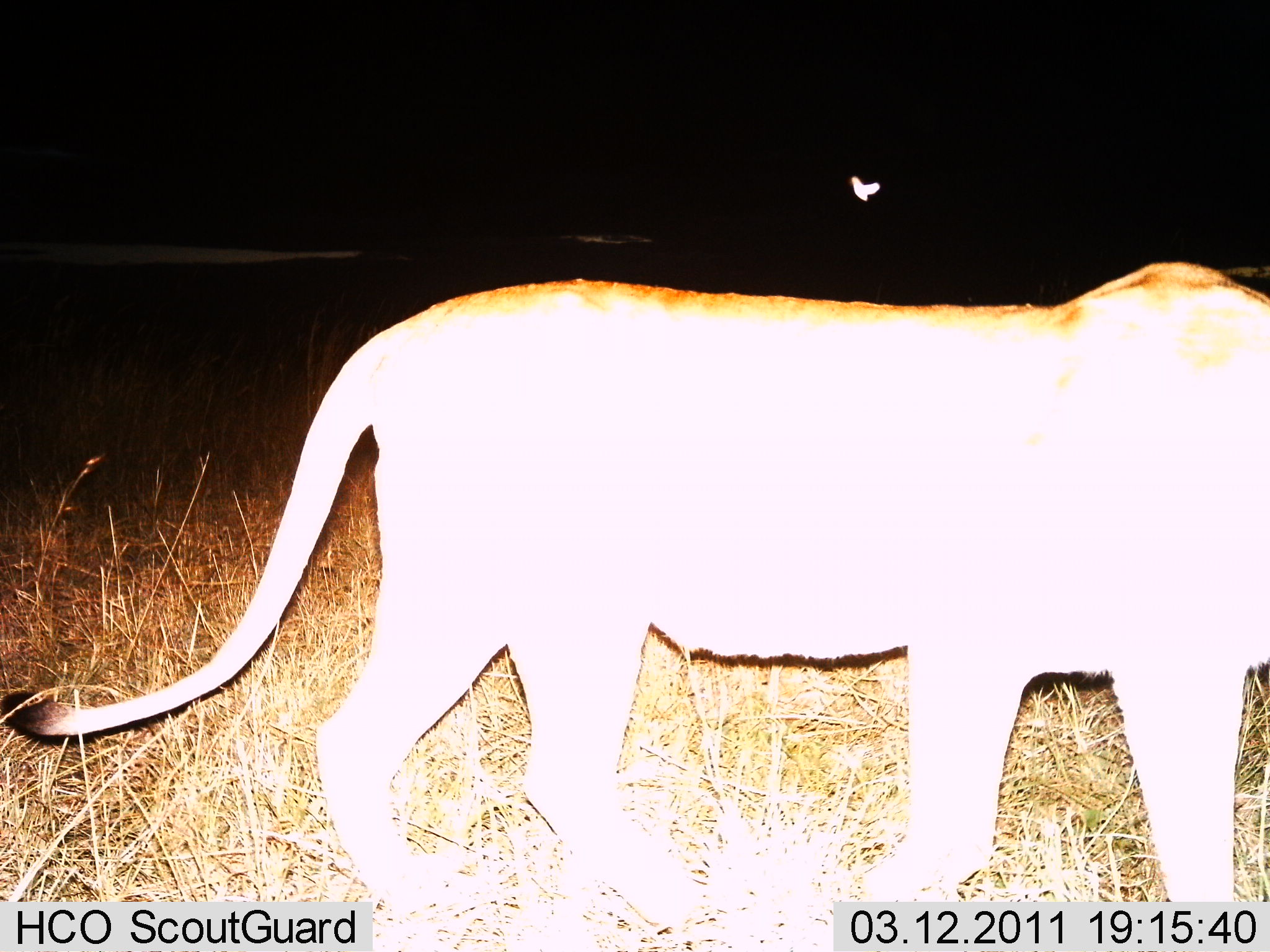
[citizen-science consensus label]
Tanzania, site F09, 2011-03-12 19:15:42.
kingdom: Animalia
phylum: Chordata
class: Mammalia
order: Carnivora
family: Felidae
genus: Panthera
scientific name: Panthera leo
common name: lion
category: lionfemale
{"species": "lionfemale (lion) (Panthera leo)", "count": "1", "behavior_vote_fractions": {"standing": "75%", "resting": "0%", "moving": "25%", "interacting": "0%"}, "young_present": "0%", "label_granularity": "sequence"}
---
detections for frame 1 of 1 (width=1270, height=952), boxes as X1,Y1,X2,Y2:
animal: 2,263,1270,904; 850,175,881,203